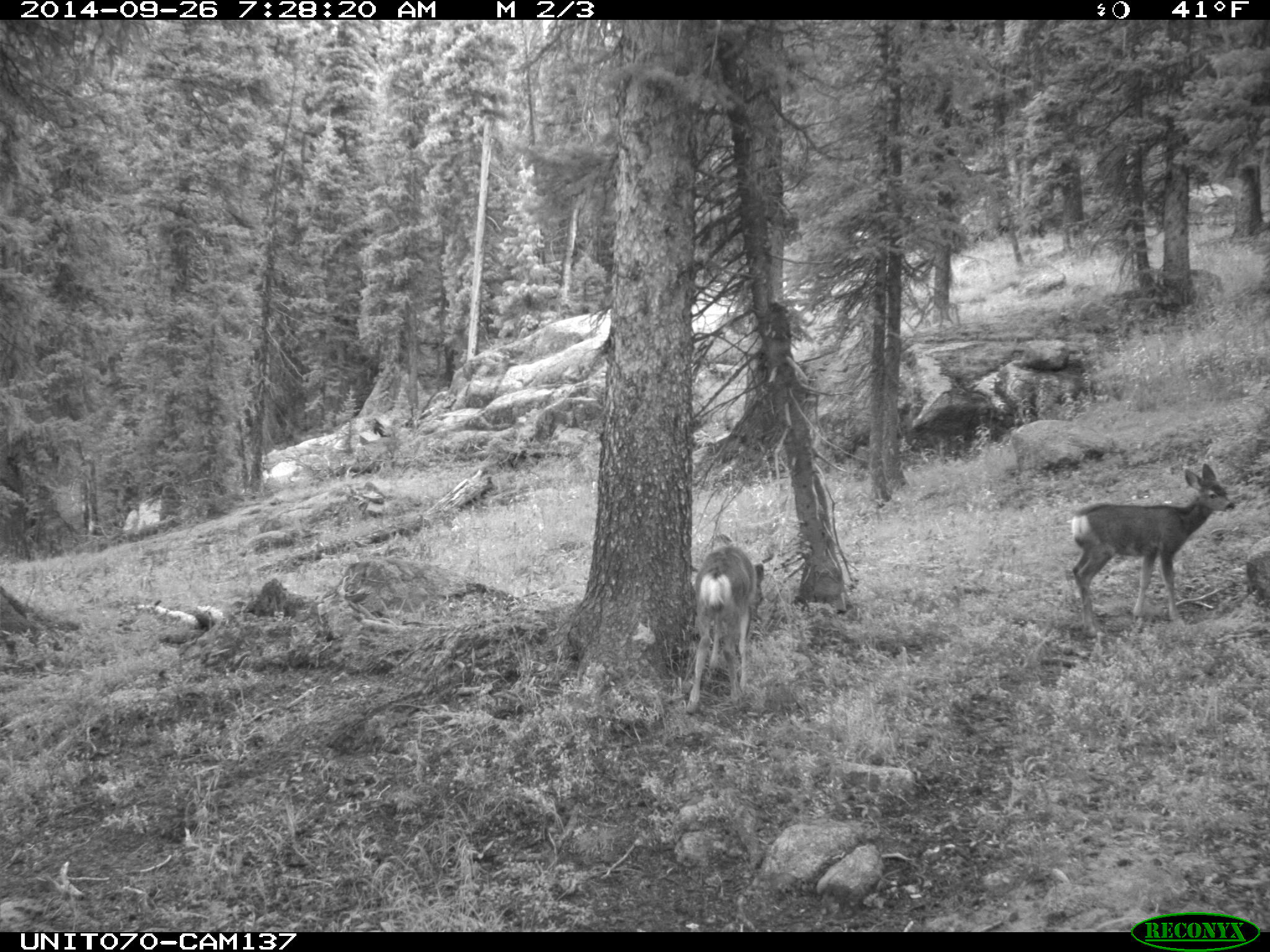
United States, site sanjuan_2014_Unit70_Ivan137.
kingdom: Animalia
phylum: Chordata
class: Mammalia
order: Artiodactyla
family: Cervidae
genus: Odocoileus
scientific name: Odocoileus hemionus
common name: mule deer